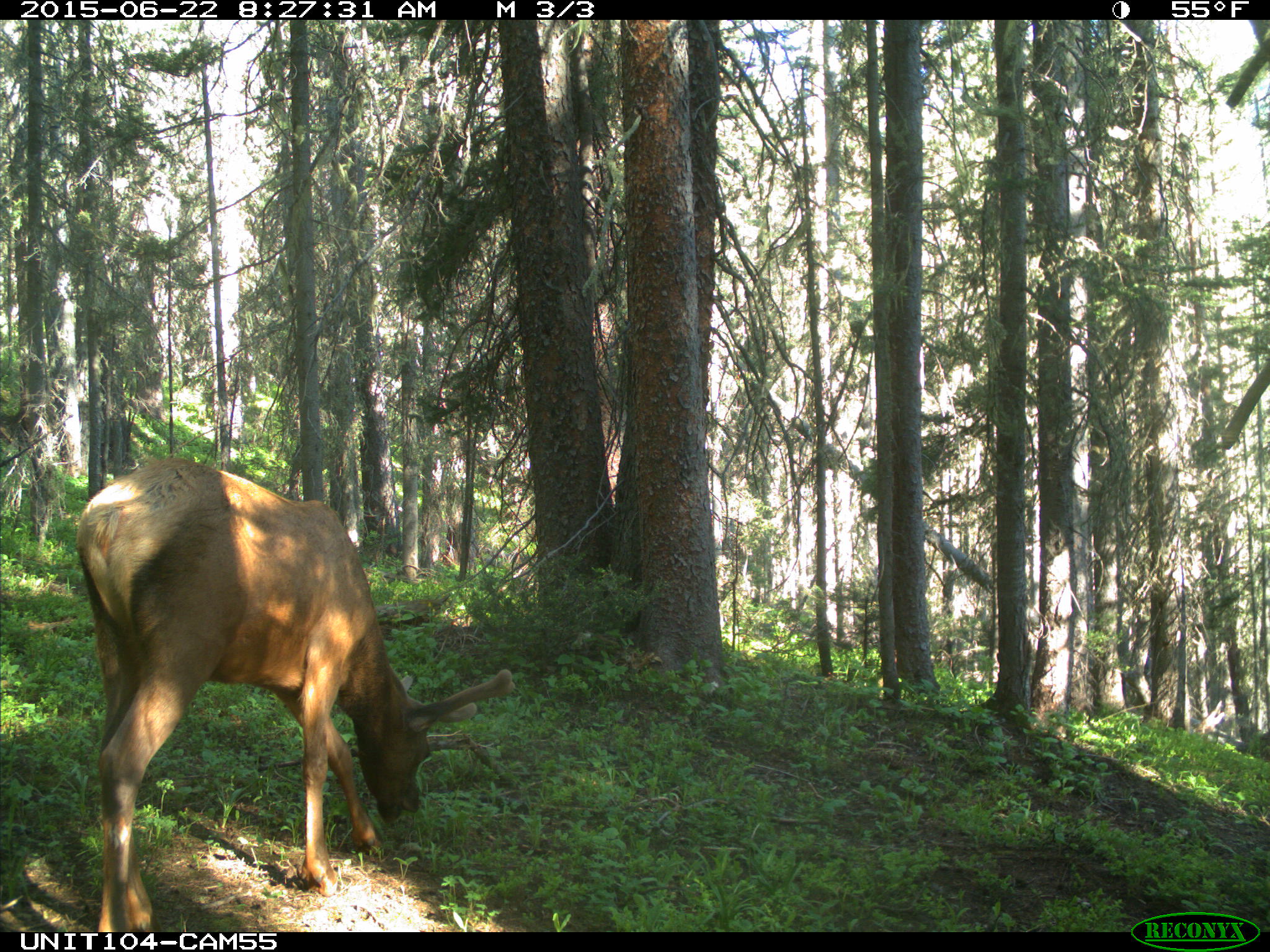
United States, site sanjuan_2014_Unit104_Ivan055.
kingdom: Animalia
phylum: Chordata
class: Mammalia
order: Artiodactyla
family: Cervidae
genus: Cervus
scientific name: Cervus elaphus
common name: red deer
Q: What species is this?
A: Cervus elaphus (red deer).